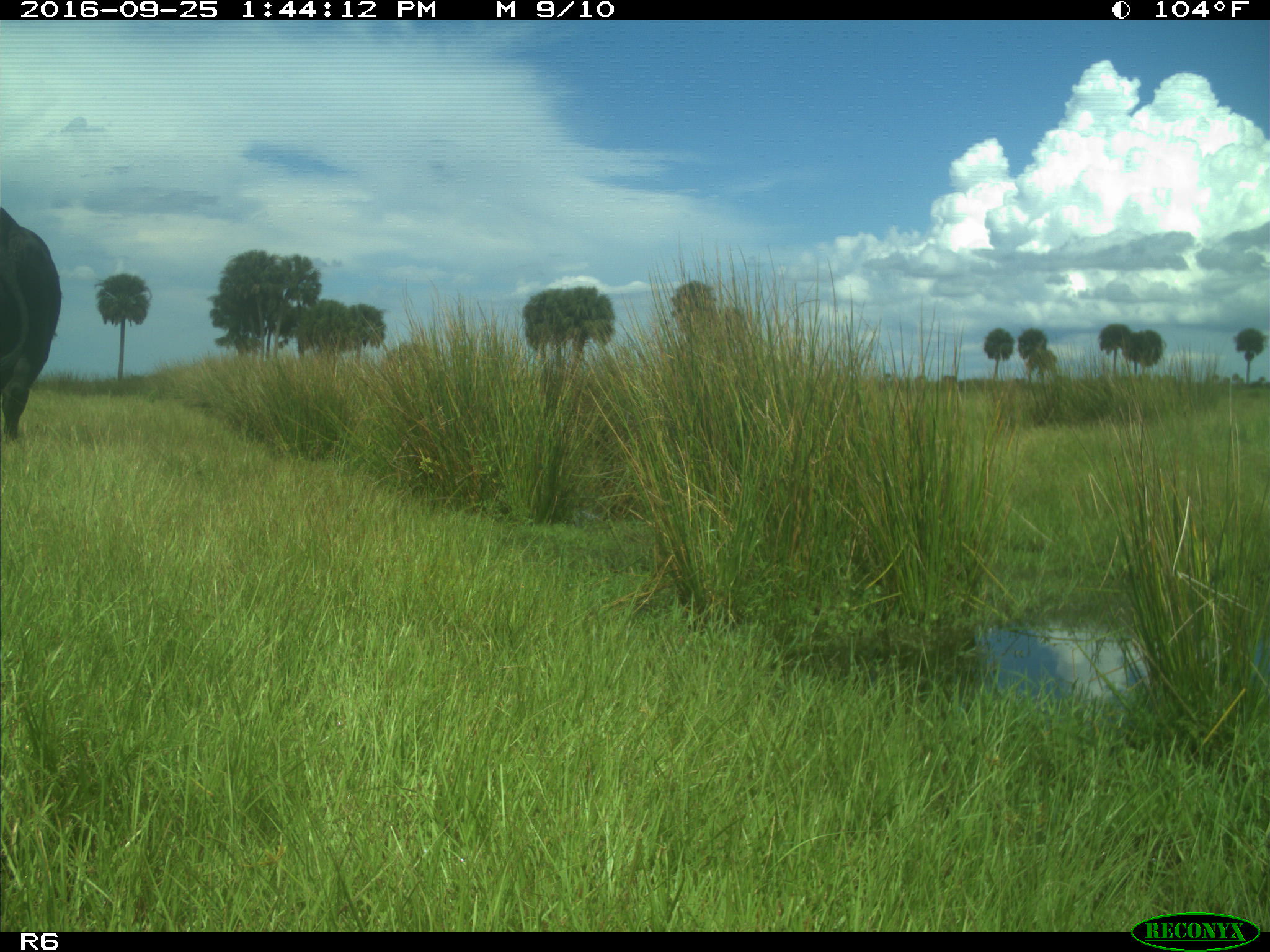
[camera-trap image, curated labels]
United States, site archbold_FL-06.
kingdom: Animalia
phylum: Chordata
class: Mammalia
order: Artiodactyla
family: Bovidae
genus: Bos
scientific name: Bos taurus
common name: domestic cow